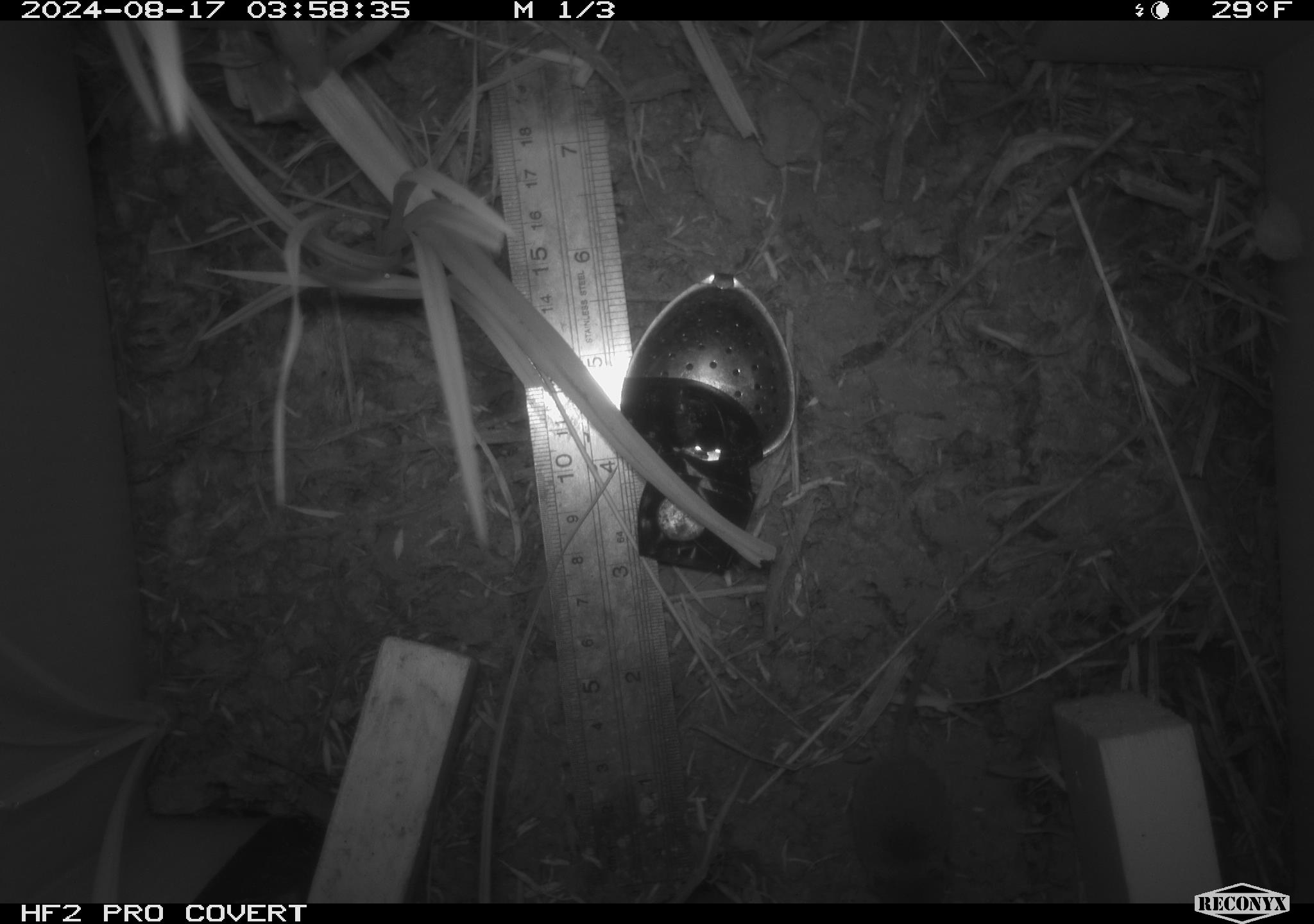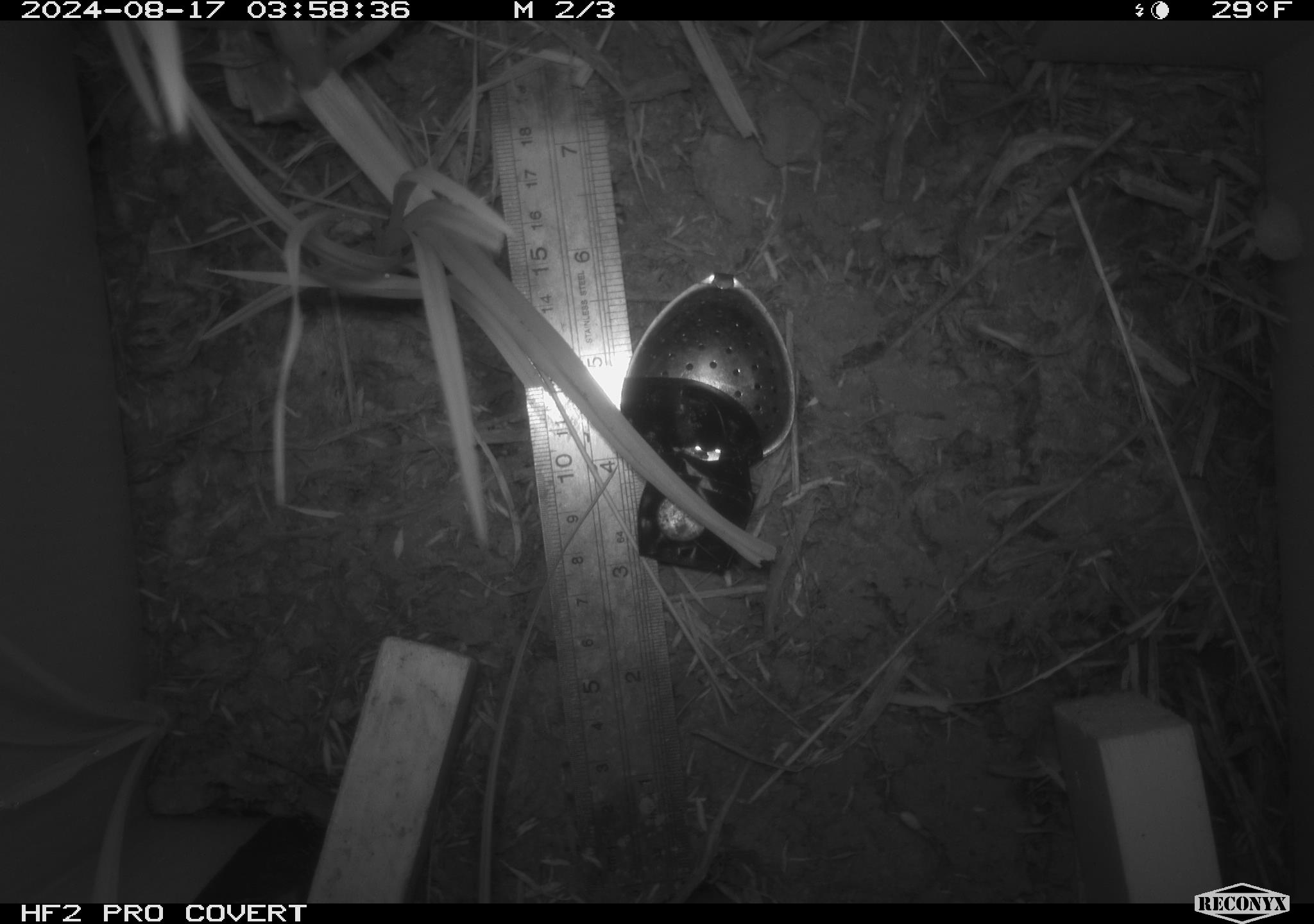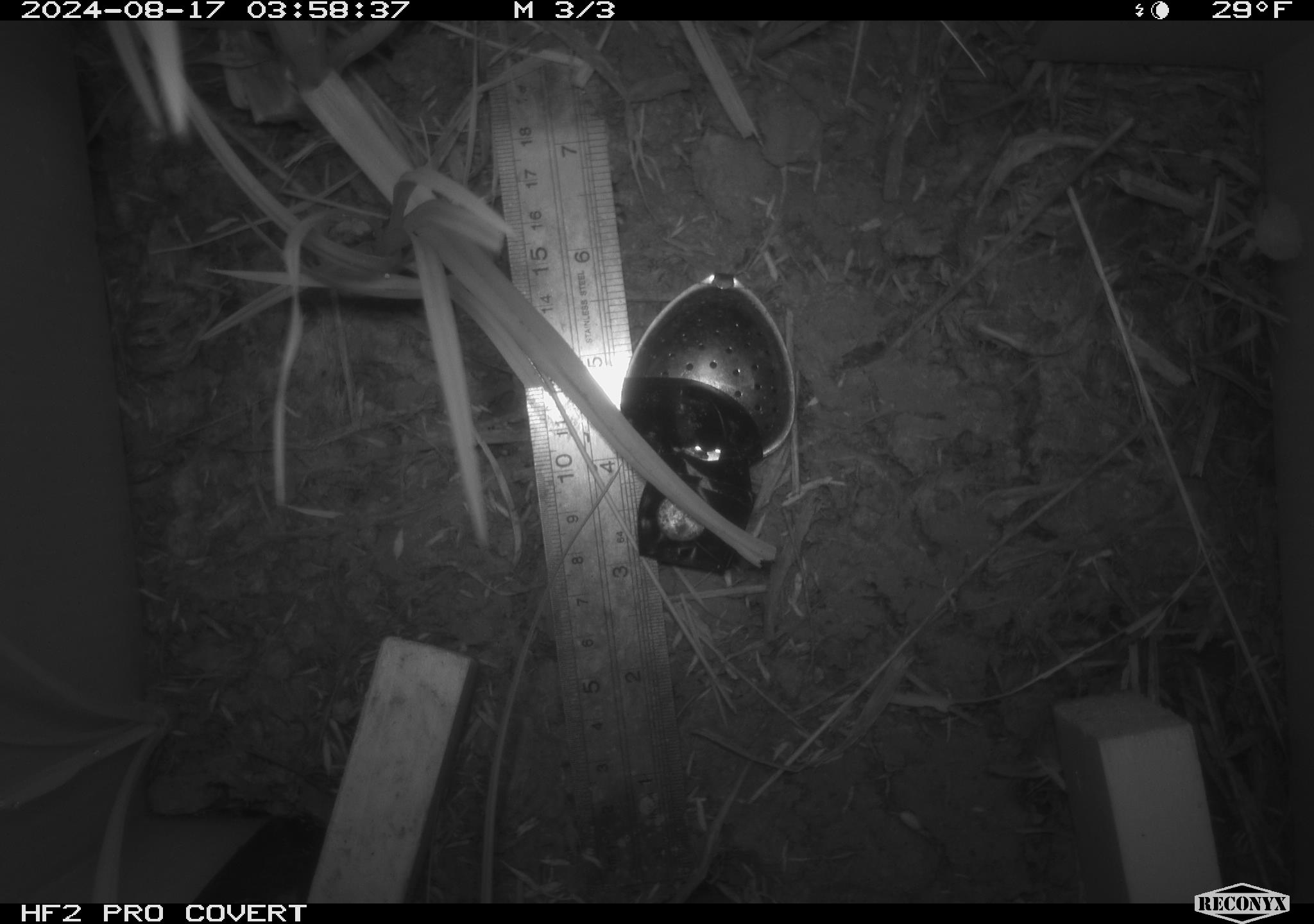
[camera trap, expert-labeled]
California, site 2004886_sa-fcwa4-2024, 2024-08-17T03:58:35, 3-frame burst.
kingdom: Animalia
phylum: Chordata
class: Mammalia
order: Rodentia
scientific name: Rodentia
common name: rodent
Rodent (Rodentia).